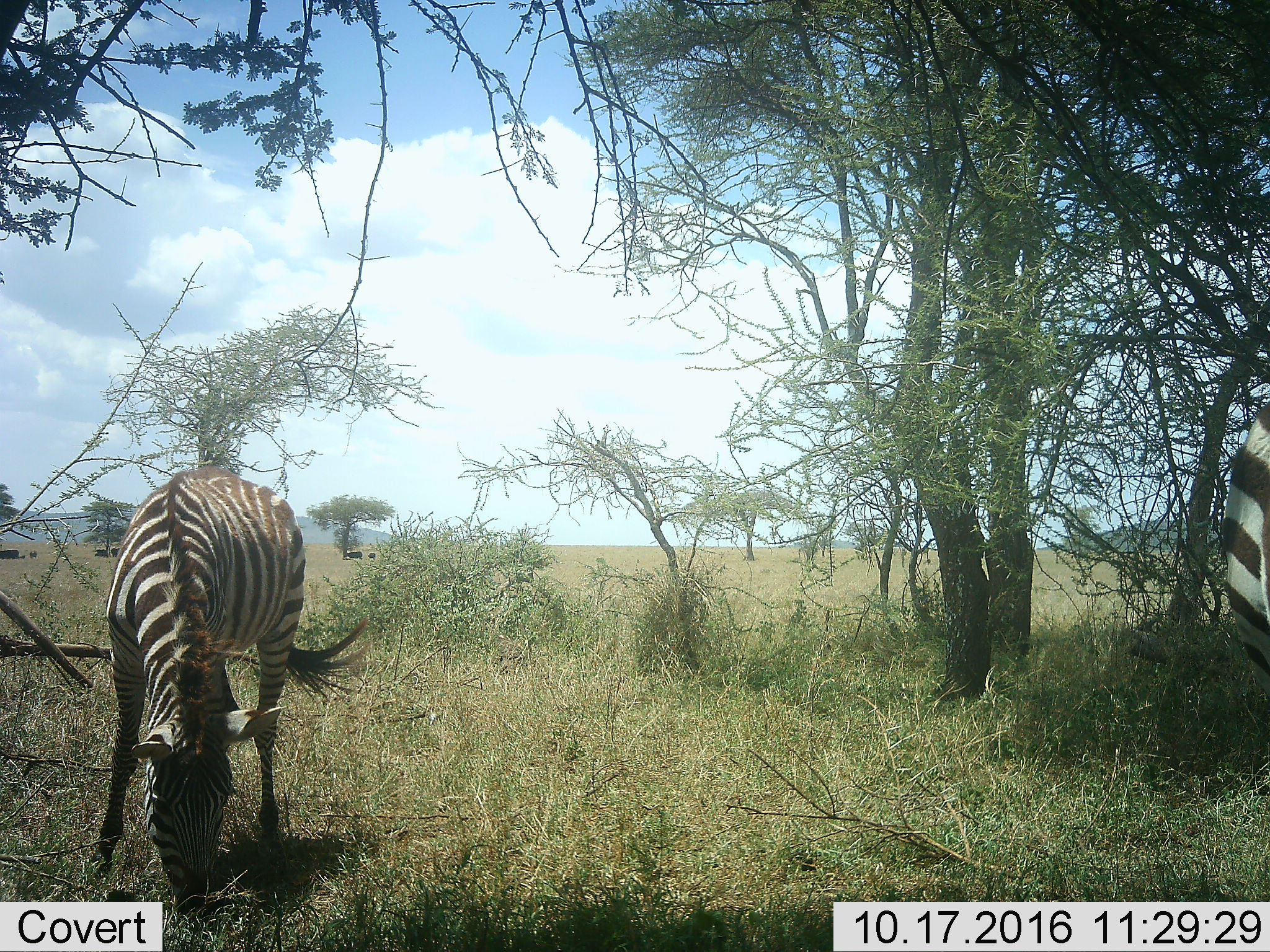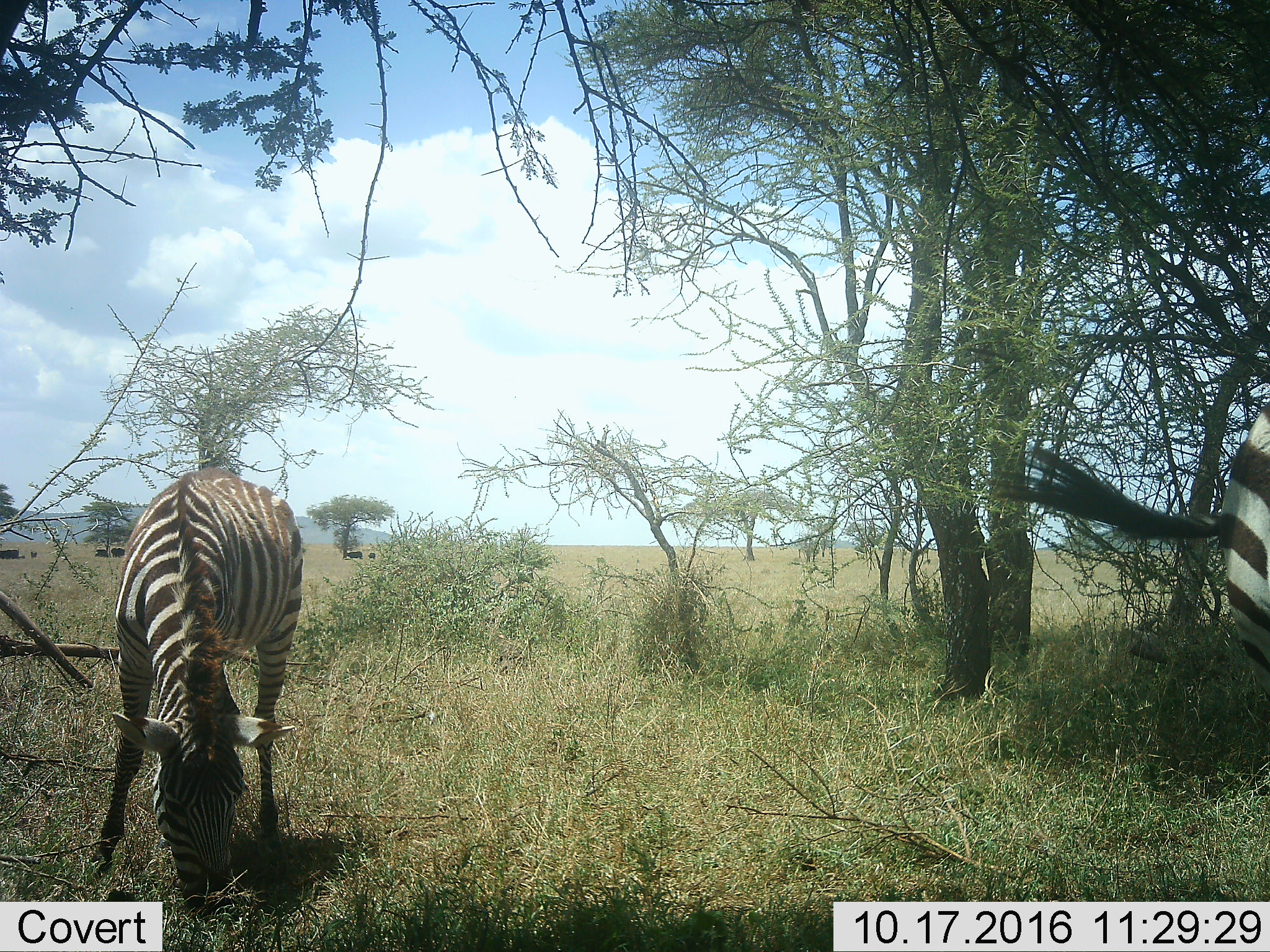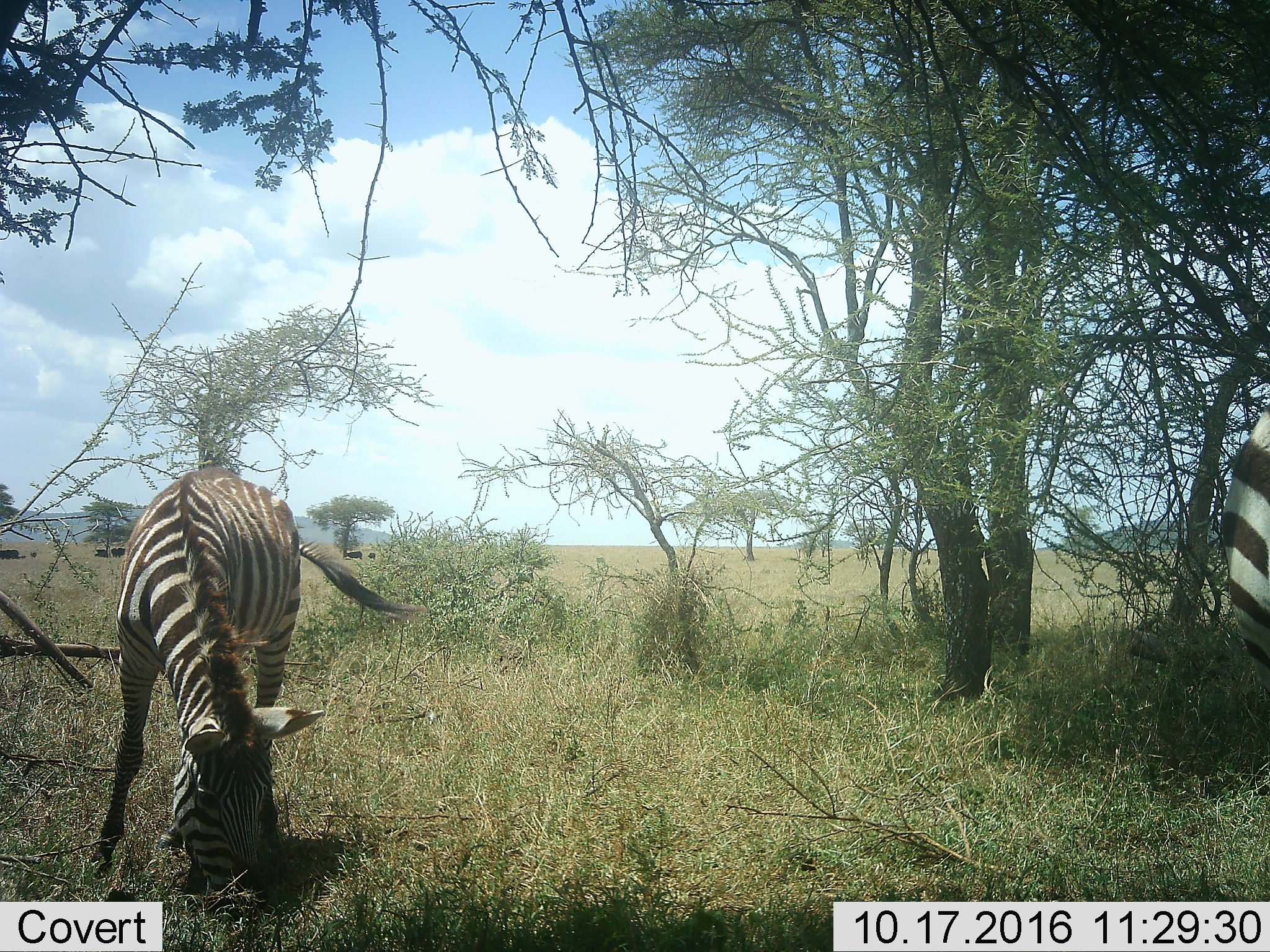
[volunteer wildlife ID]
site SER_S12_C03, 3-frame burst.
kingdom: Animalia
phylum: Chordata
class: Mammalia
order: Perissodactyla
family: Equidae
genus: Equus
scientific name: Equus quagga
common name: plains zebra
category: zebraplains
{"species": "zebraplains (plains zebra) (Equus quagga)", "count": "2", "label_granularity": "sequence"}